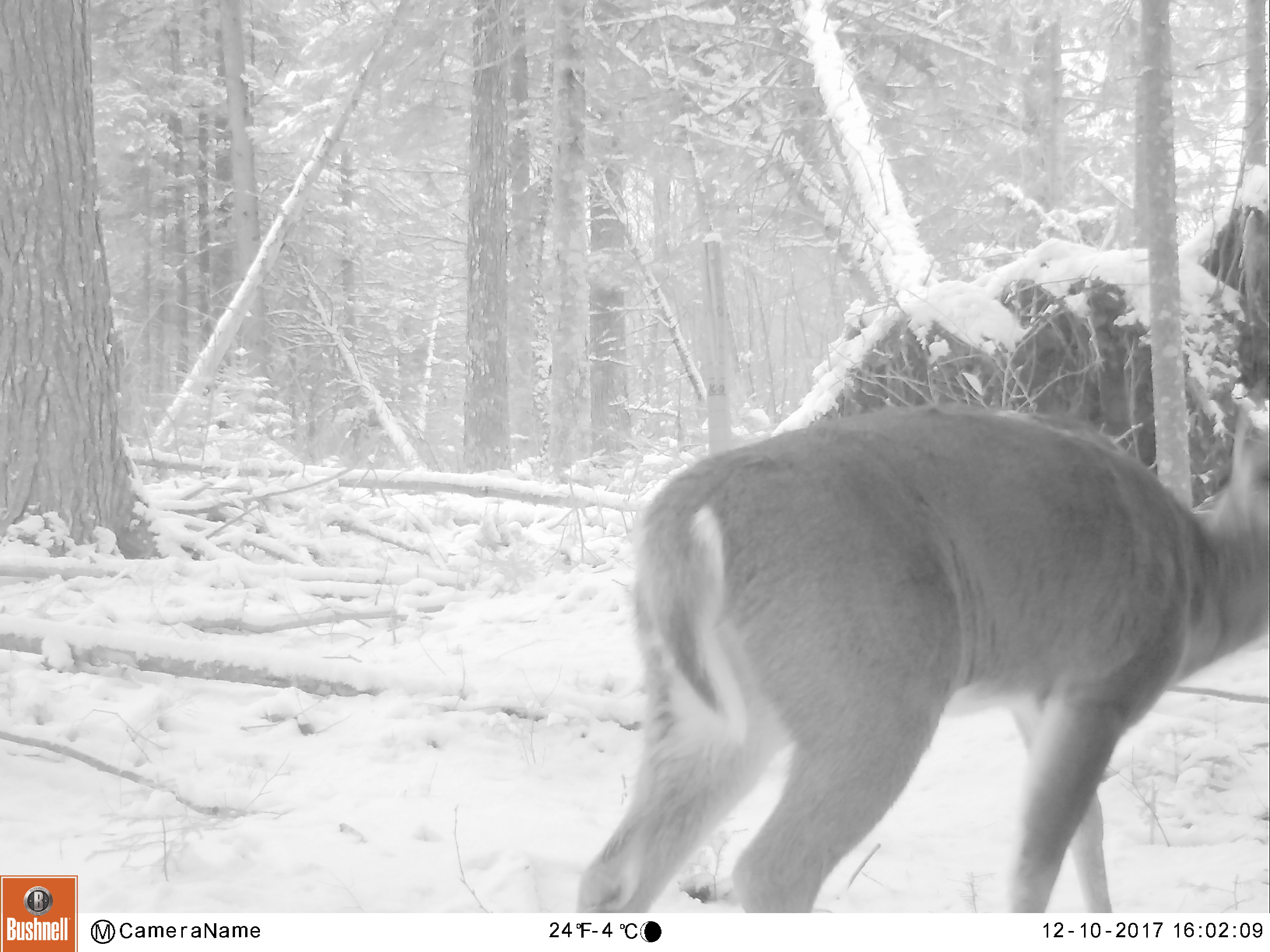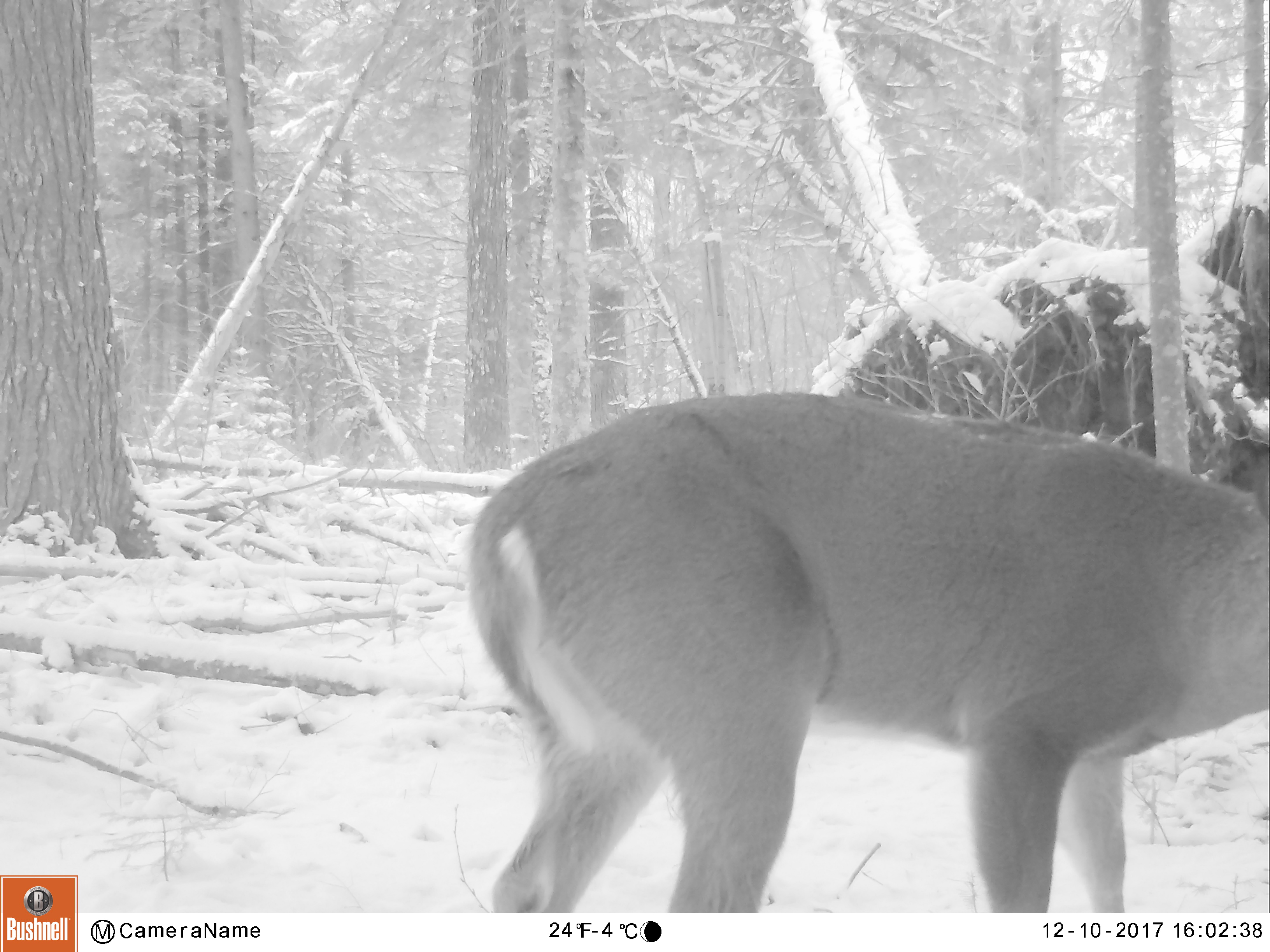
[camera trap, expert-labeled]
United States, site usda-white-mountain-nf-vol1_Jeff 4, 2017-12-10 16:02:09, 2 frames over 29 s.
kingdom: Animalia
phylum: Chordata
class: Mammalia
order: Artiodactyla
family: Cervidae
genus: Odocoileus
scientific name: Odocoileus virginianus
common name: white-tailed deer